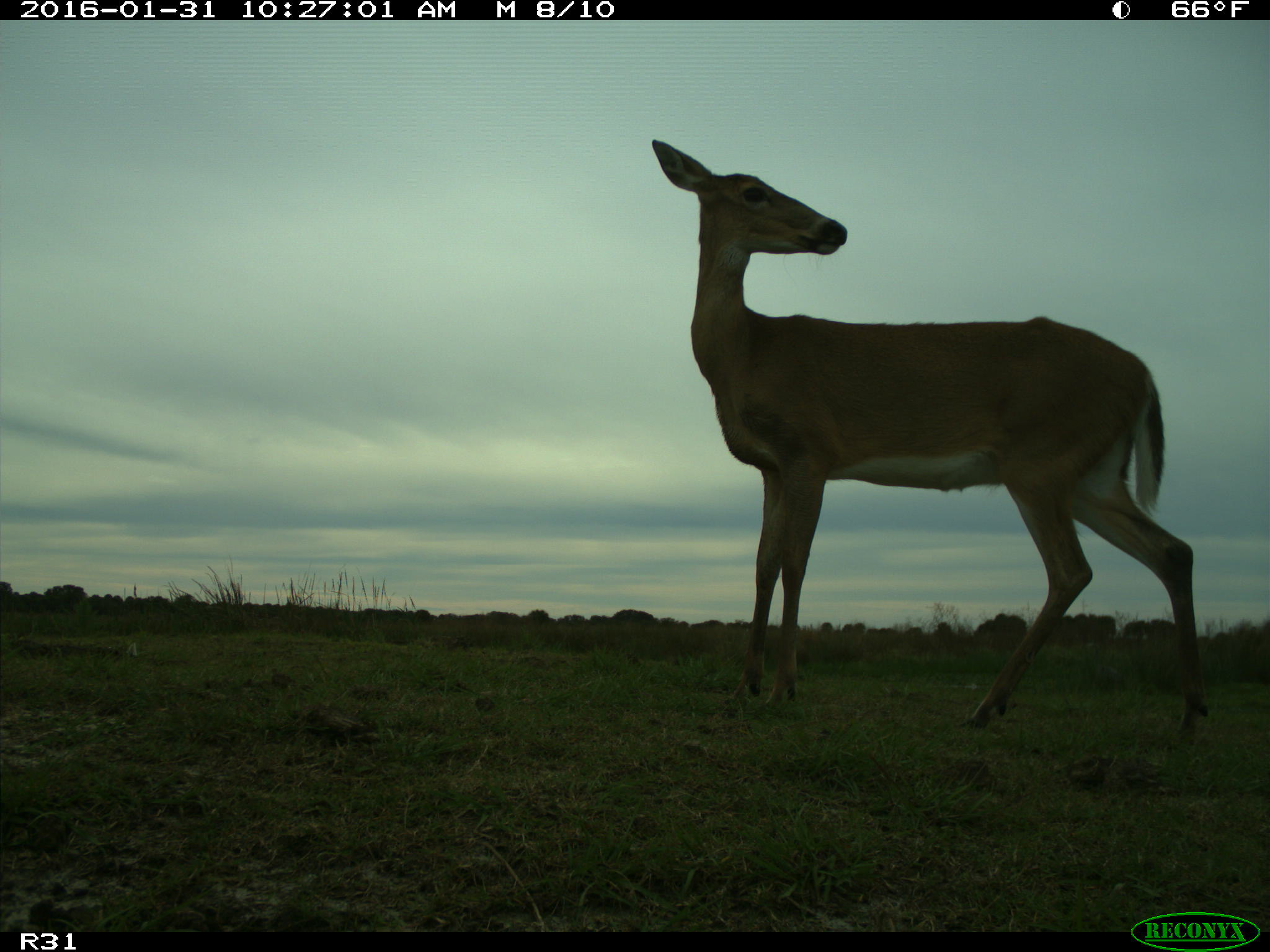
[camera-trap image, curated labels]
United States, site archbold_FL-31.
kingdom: Animalia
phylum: Chordata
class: Mammalia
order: Artiodactyla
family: Cervidae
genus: Odocoileus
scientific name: Odocoileus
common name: deer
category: unidentified deer